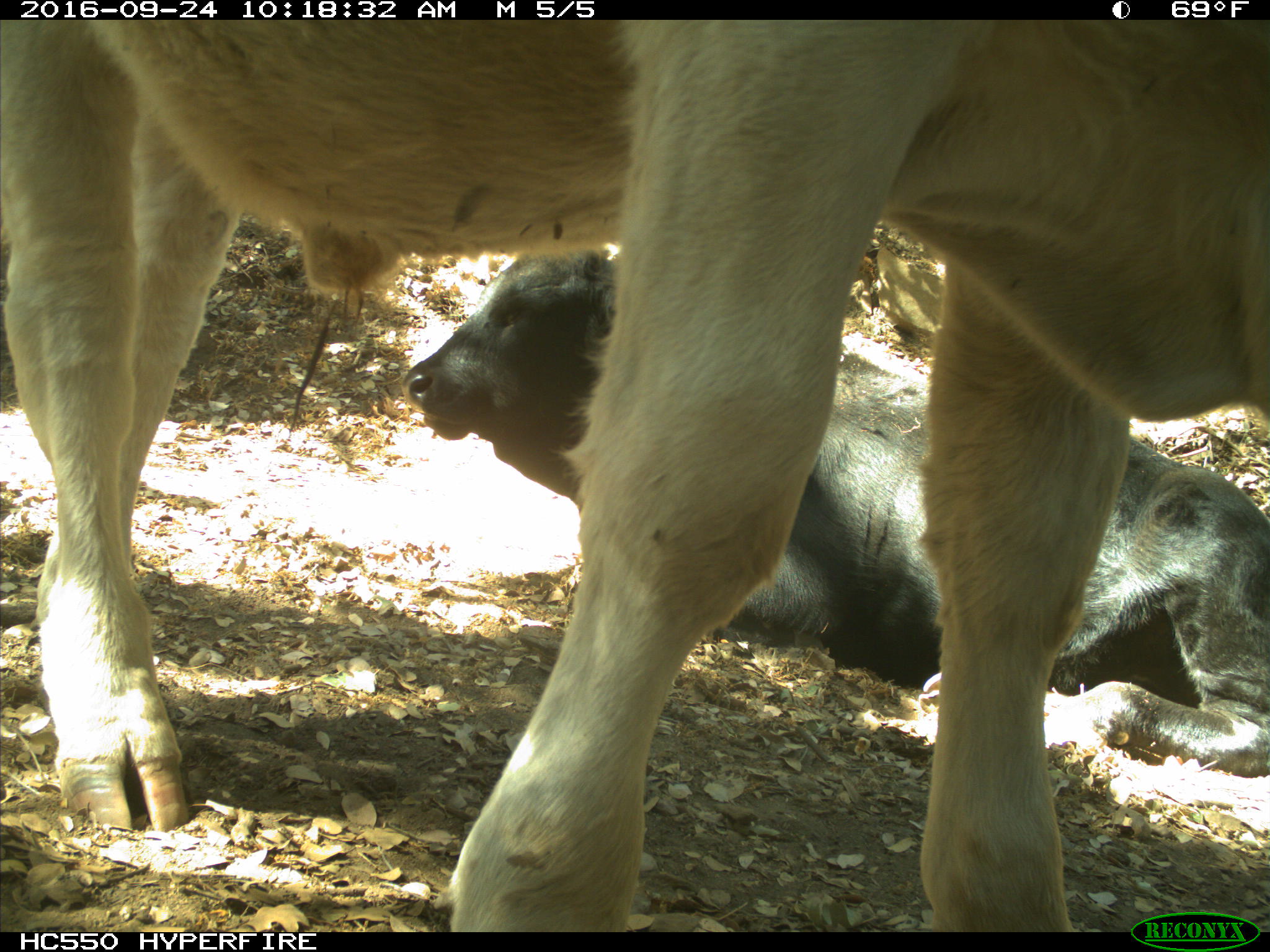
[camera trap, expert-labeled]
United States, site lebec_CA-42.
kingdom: Animalia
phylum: Chordata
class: Mammalia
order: Artiodactyla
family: Bovidae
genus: Bos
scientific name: Bos taurus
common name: domestic cow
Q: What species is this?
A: Bos taurus (domestic cow).